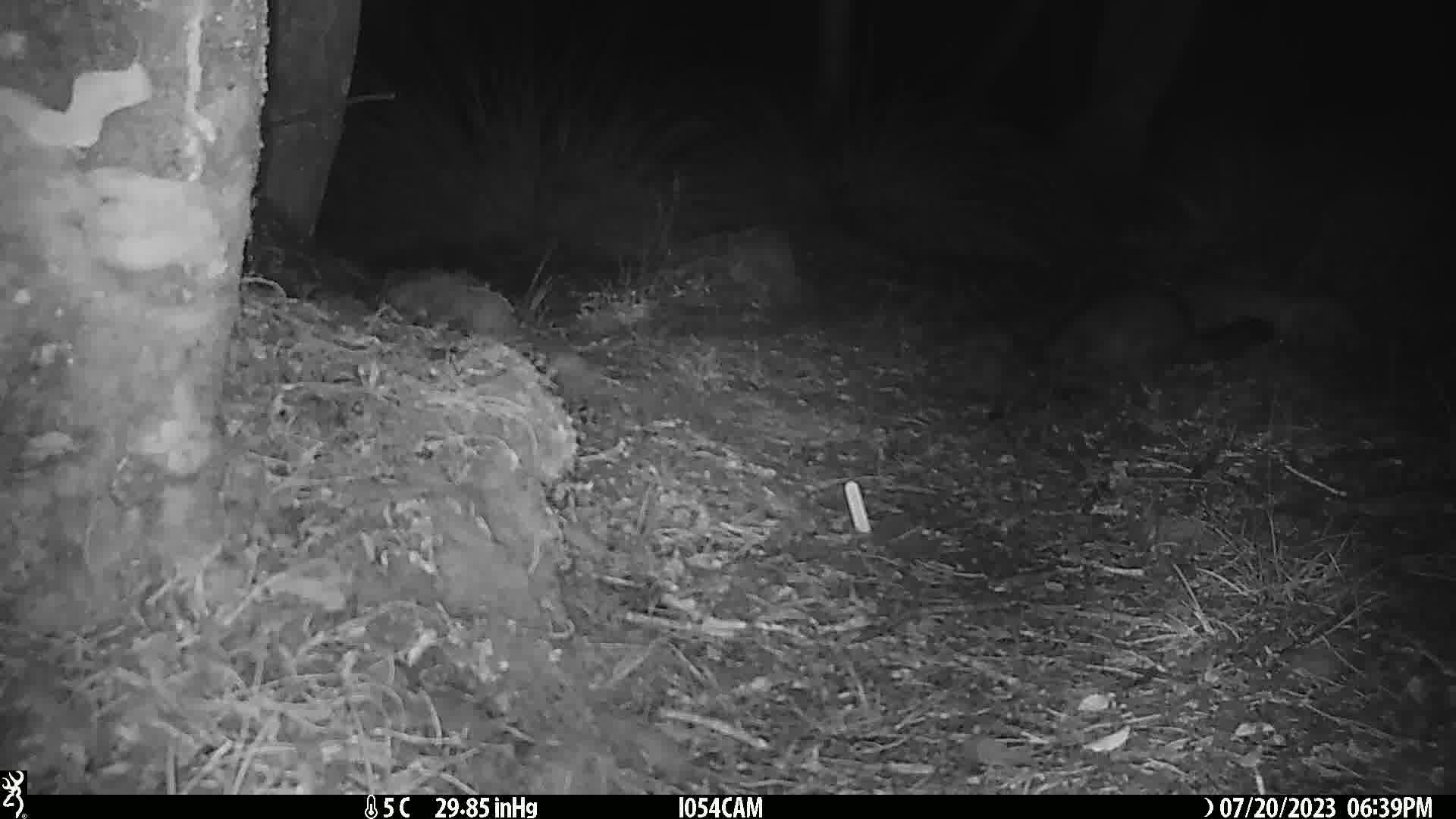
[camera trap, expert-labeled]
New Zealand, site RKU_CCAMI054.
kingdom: Animalia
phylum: Chordata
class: Mammalia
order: Diprotodontia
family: Phalangeridae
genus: Trichosurus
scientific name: Trichosurus vulpecula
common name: common brushtail possum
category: possum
Possum (common brushtail possum) (Trichosurus vulpecula).